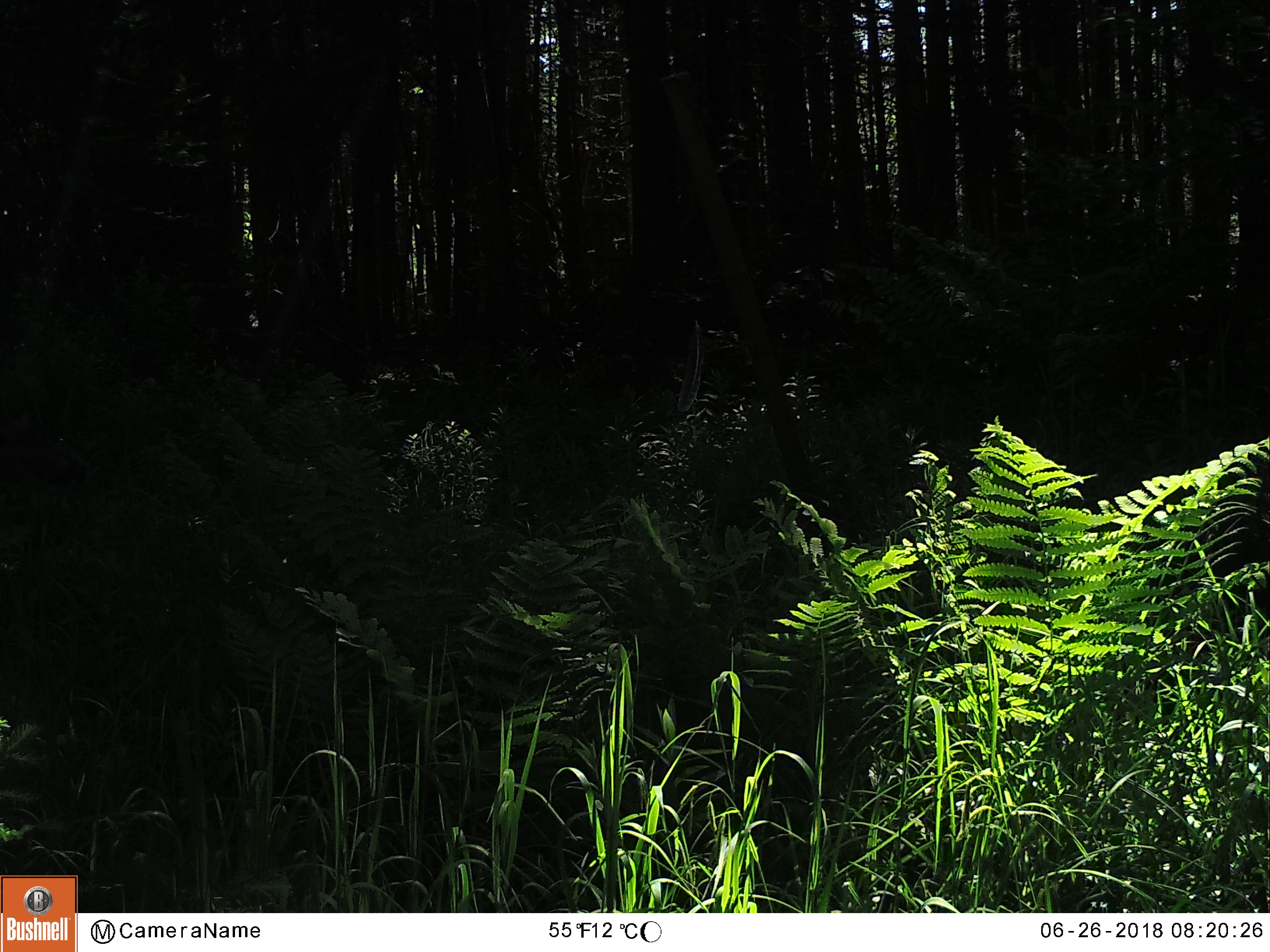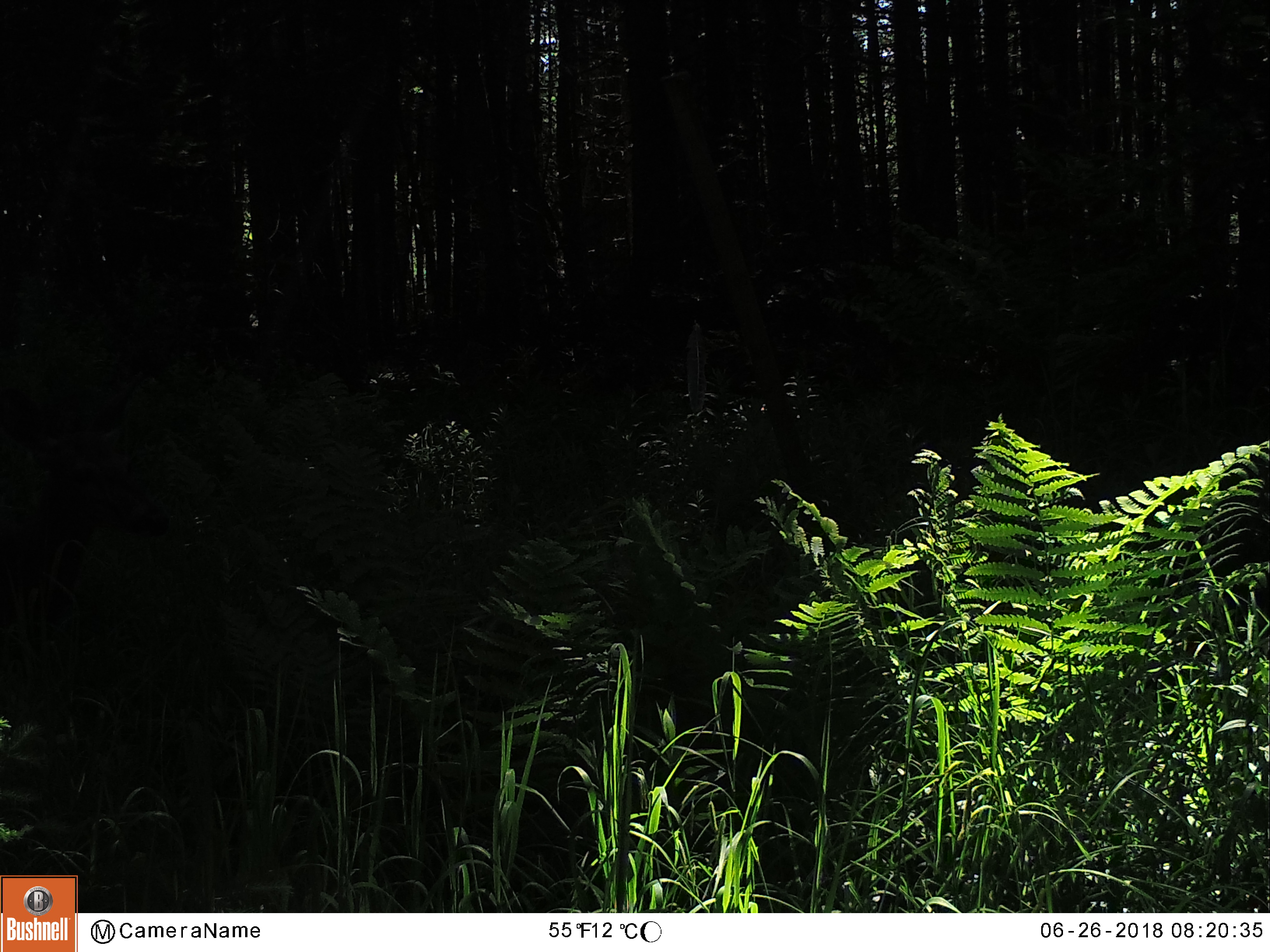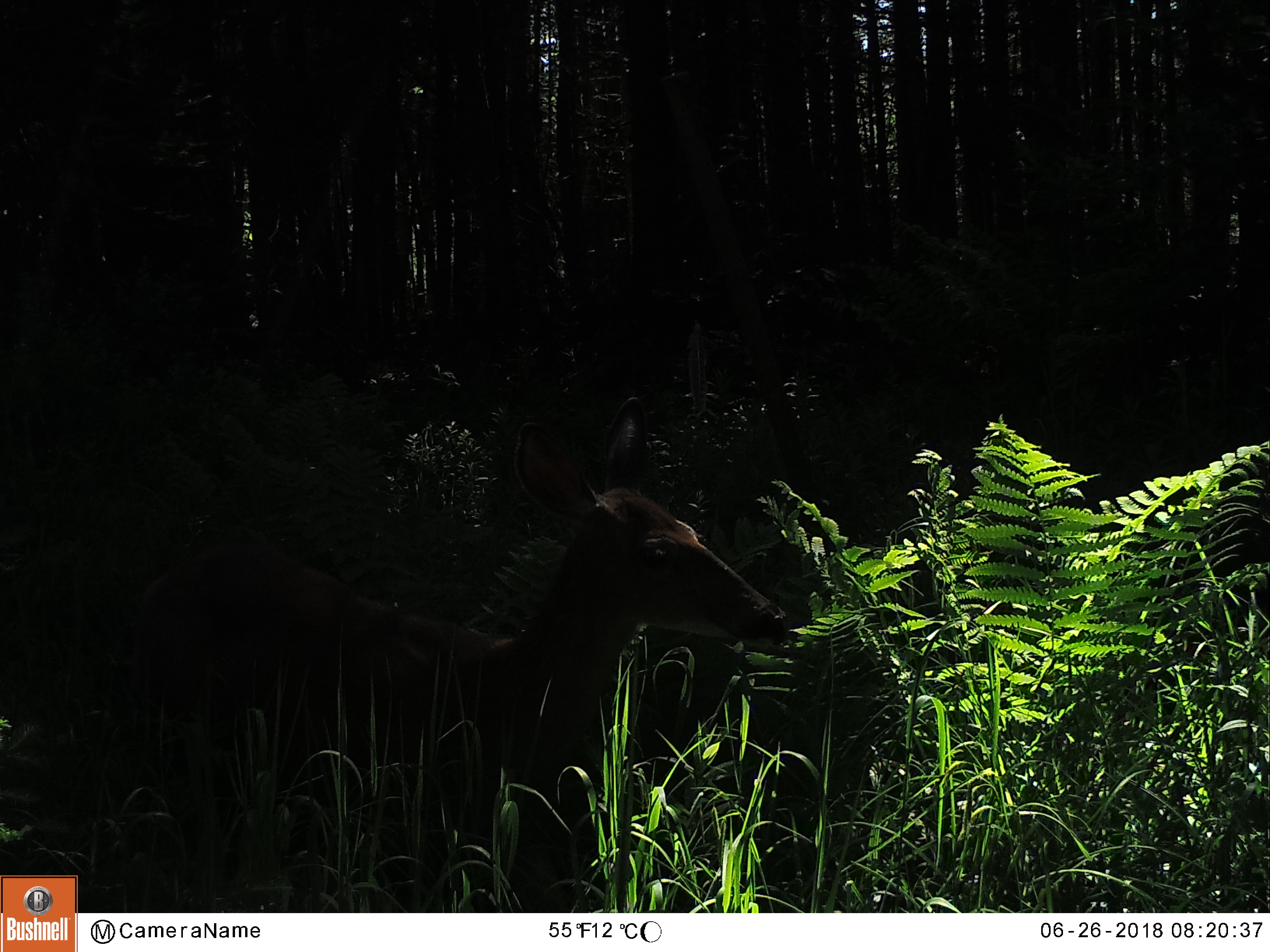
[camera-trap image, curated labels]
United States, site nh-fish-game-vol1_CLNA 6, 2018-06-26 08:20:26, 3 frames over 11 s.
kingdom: Animalia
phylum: Chordata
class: Mammalia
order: Artiodactyla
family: Cervidae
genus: Odocoileus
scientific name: Odocoileus virginianus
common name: white-tailed deer